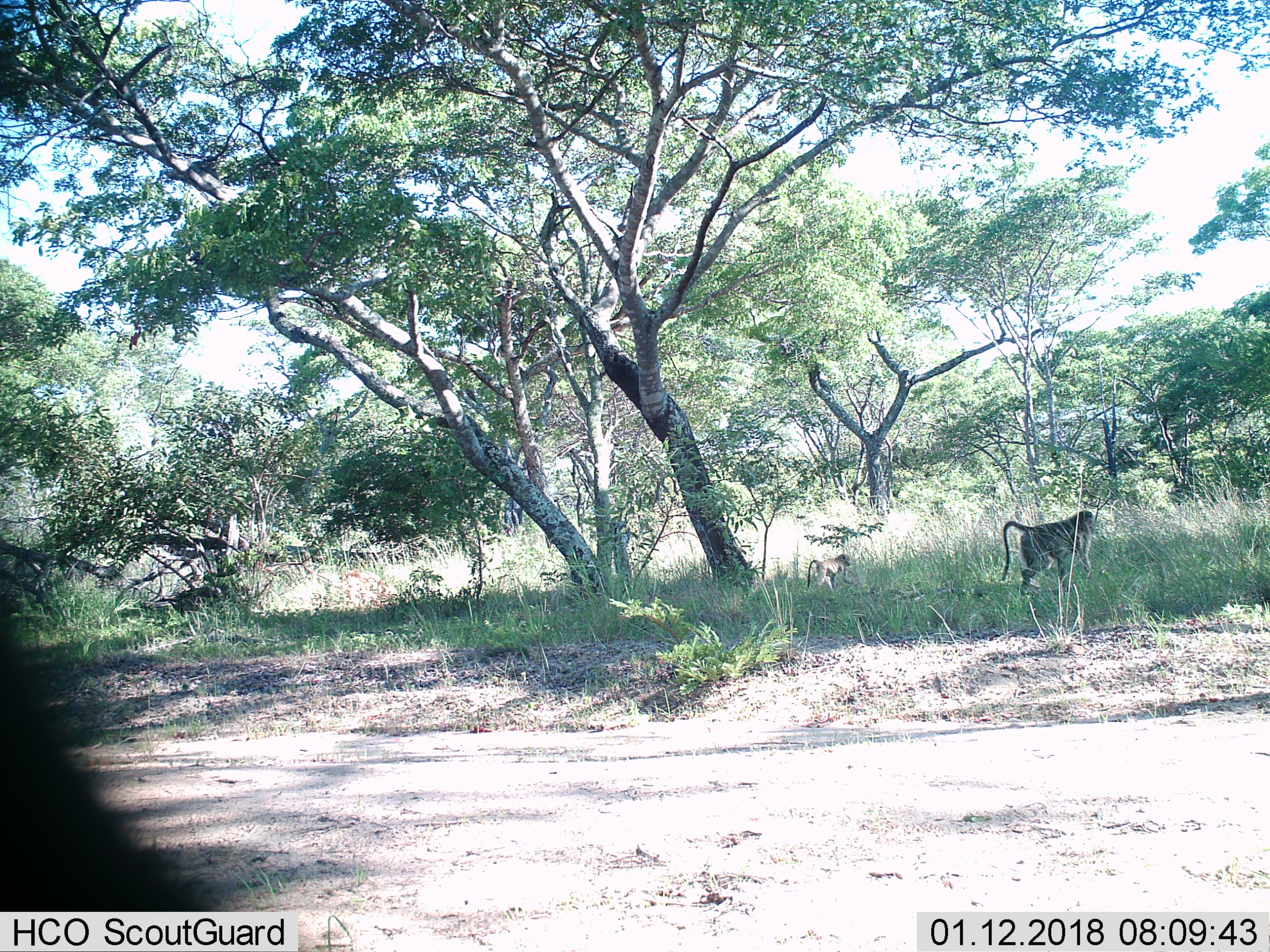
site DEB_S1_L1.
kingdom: Animalia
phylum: Chordata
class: Mammalia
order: Primates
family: Cercopithecidae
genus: Papio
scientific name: Papio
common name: baboon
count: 2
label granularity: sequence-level